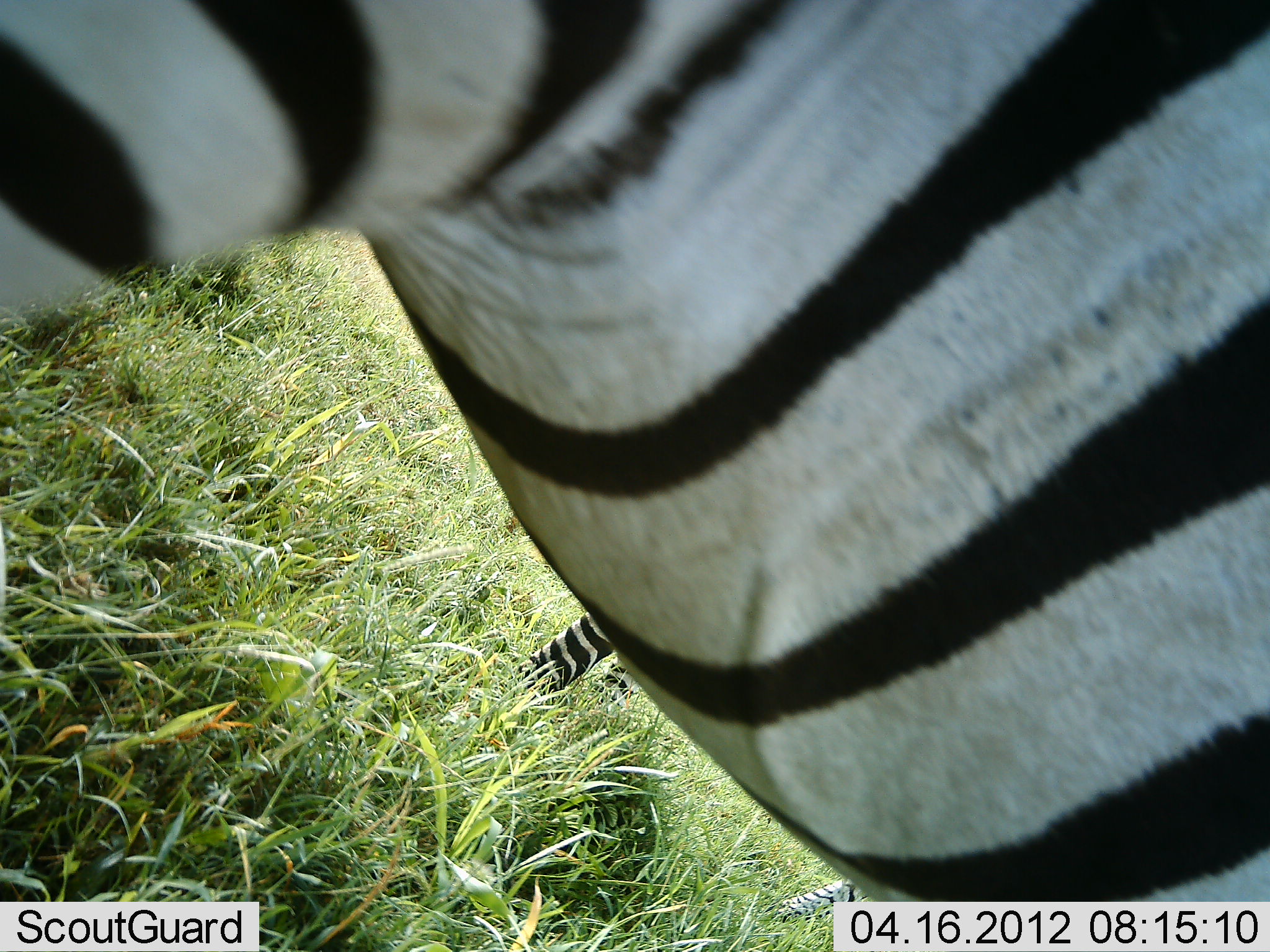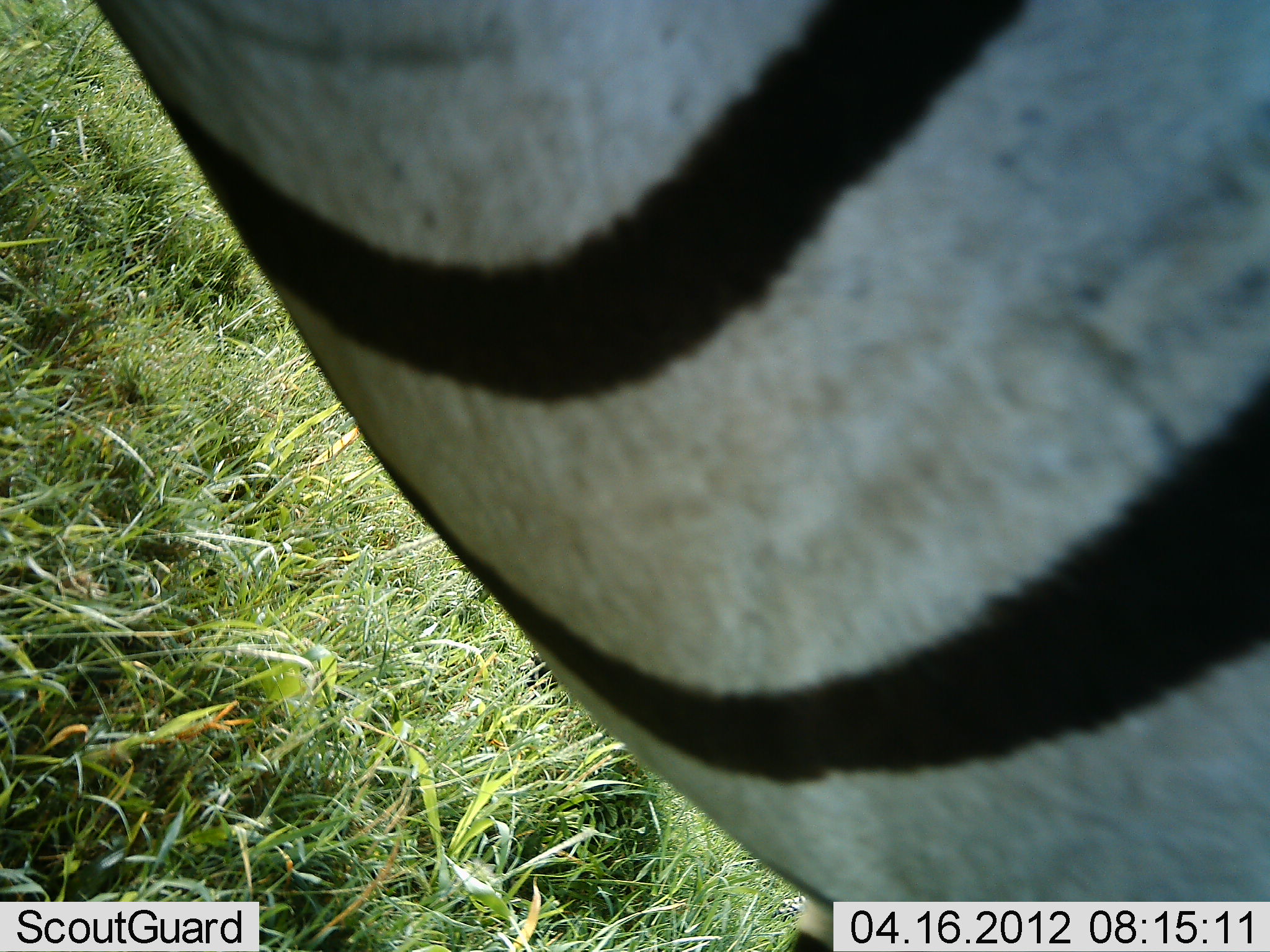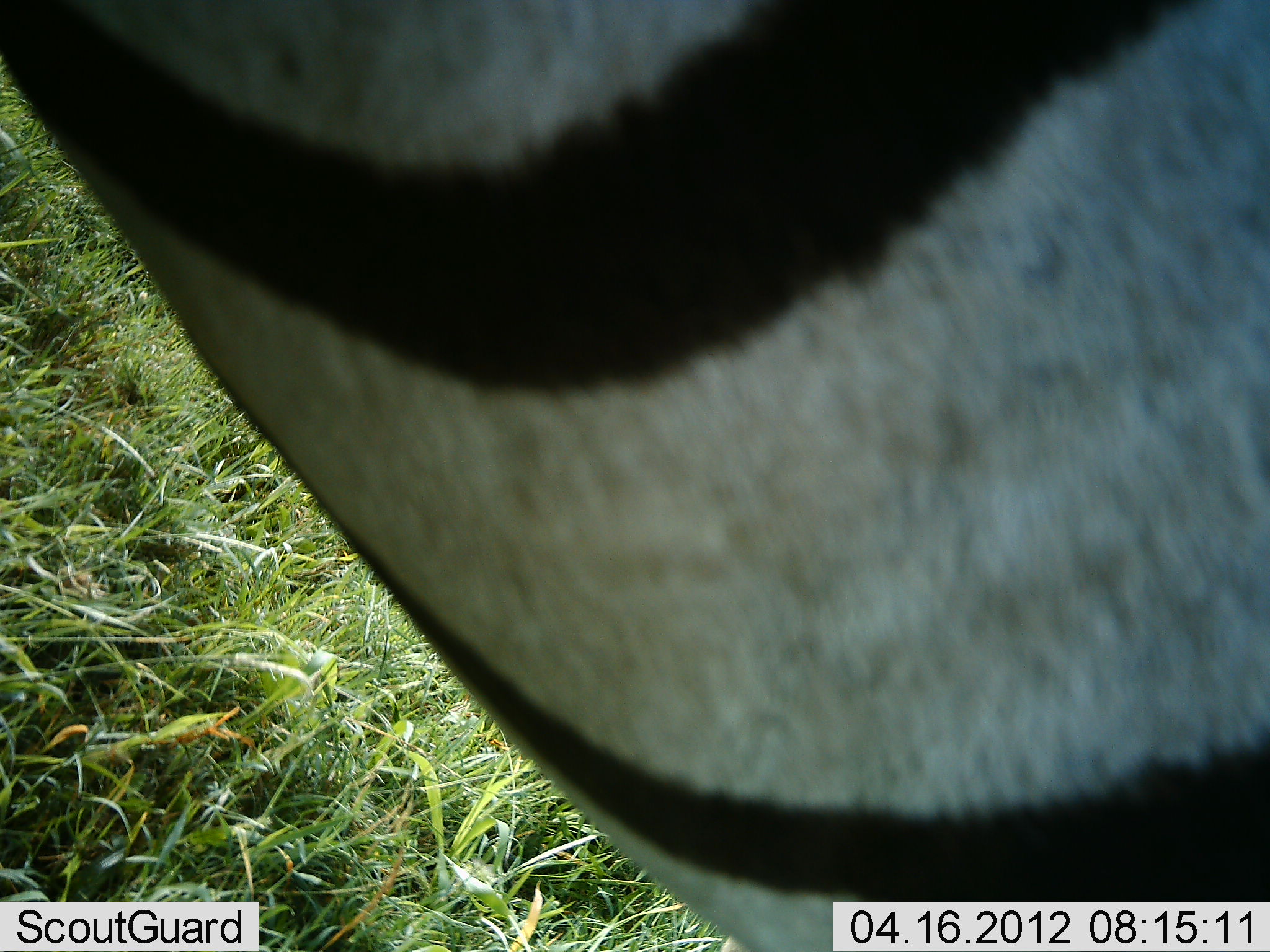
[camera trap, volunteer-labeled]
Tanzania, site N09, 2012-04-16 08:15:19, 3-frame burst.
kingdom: Animalia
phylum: Chordata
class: Mammalia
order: Perissodactyla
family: Equidae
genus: Equus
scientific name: Equus quagga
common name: plains zebra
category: zebra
Zebra (plains zebra) (Equus quagga), count 2. Behavior (volunteer vote fractions): standing 79%, resting 0%, moving 21%, interacting 0%. Young present (vote fraction): 0%. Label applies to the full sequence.